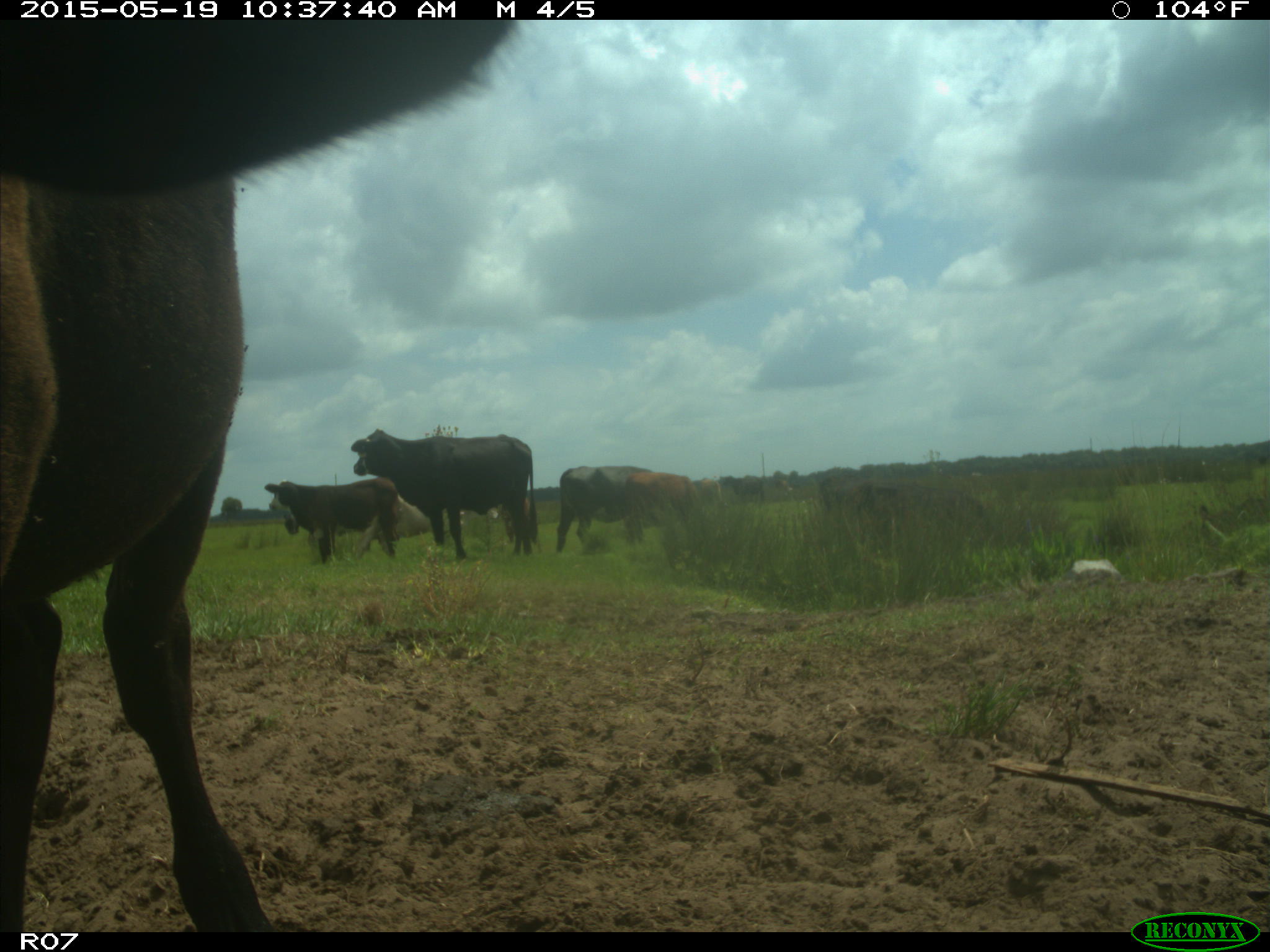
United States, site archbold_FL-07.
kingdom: Animalia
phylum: Chordata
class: Mammalia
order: Artiodactyla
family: Bovidae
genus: Bos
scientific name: Bos taurus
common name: domestic cow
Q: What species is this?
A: Bos taurus (domestic cow).